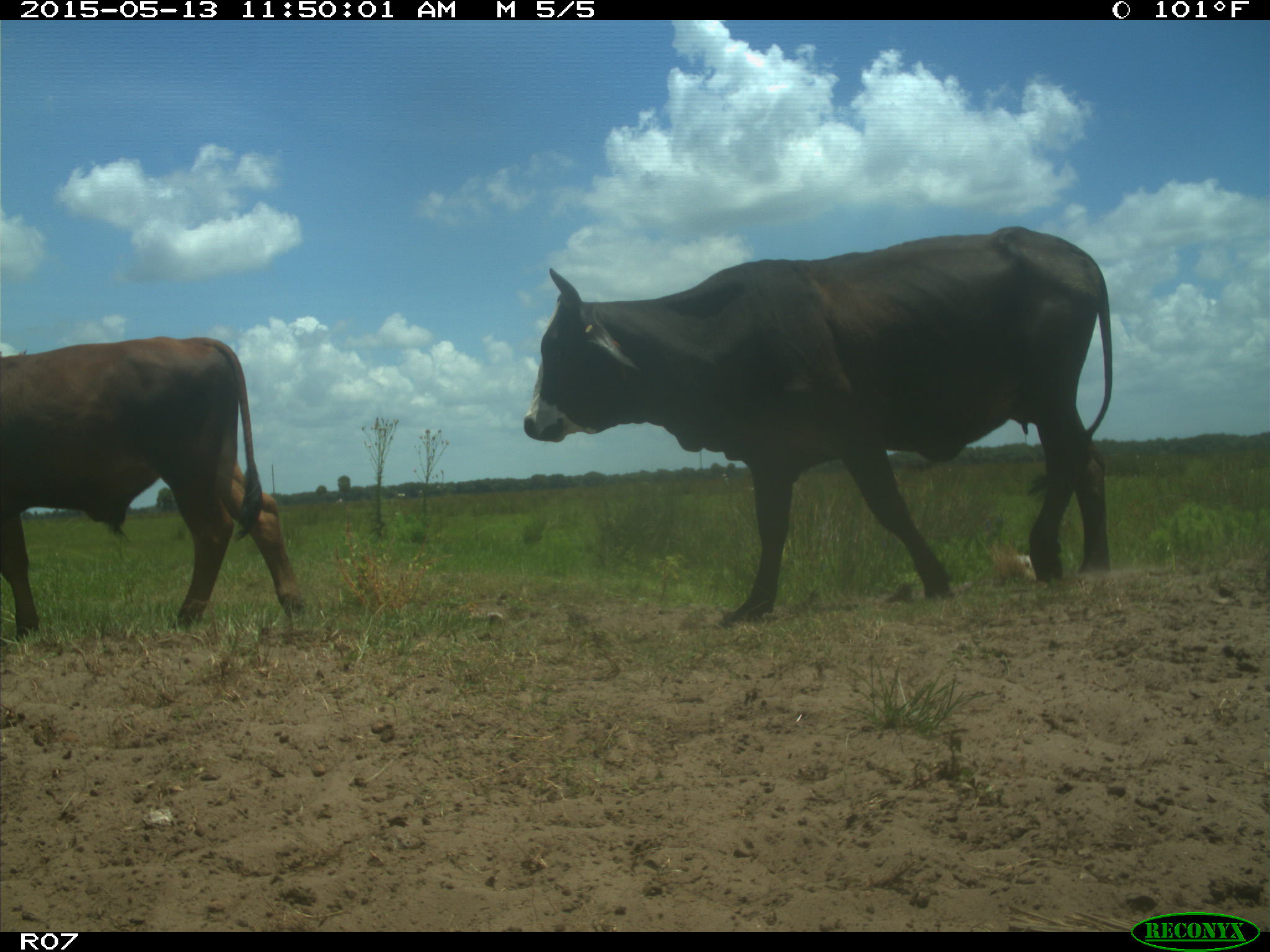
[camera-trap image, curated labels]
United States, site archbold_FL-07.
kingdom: Animalia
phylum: Chordata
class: Mammalia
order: Artiodactyla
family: Bovidae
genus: Bos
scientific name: Bos taurus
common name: domestic cow